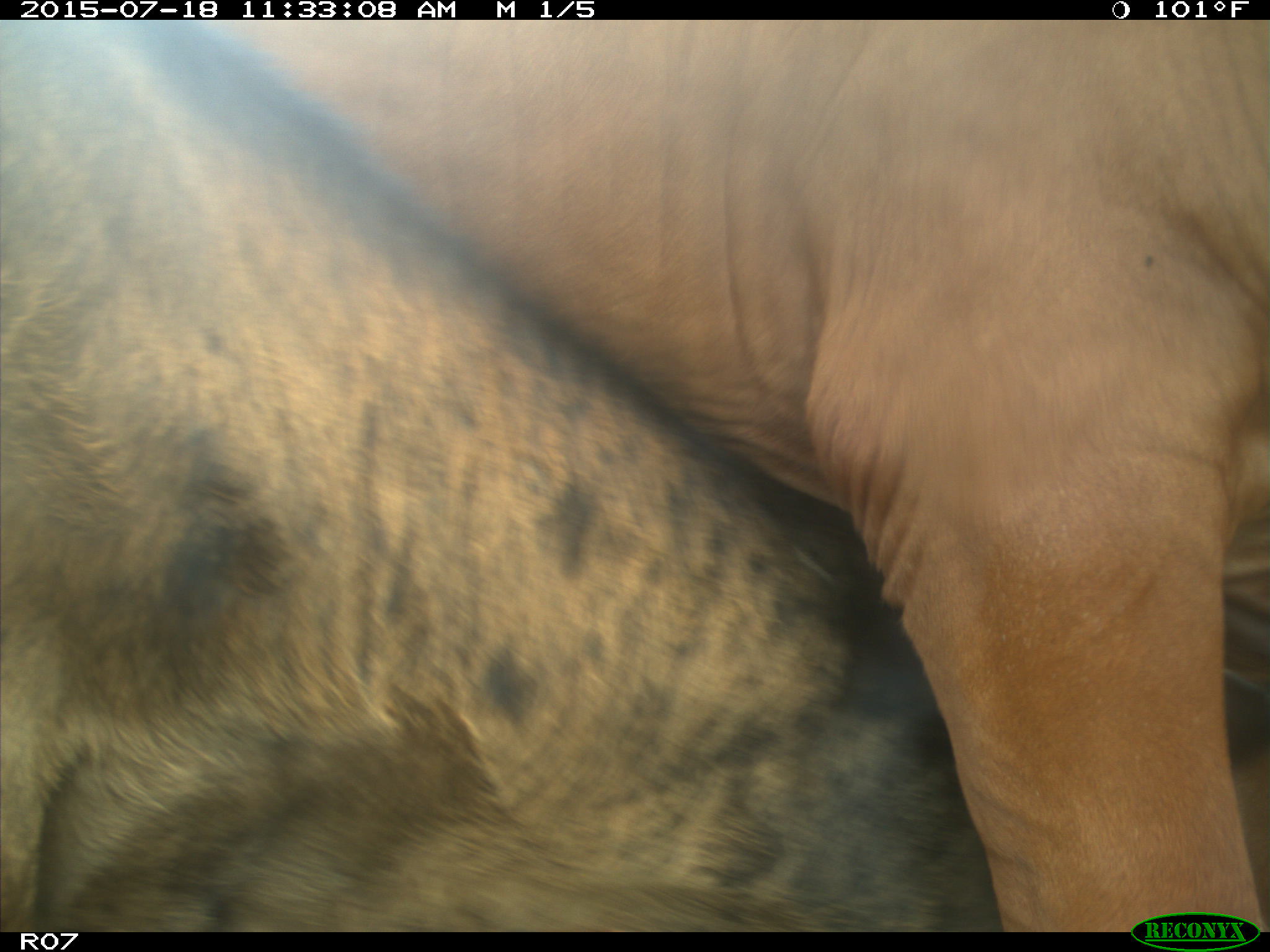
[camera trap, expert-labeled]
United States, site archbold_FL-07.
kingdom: Animalia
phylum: Chordata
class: Mammalia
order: Artiodactyla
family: Bovidae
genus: Bos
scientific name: Bos taurus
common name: domestic cow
Bos taurus (domestic cow).